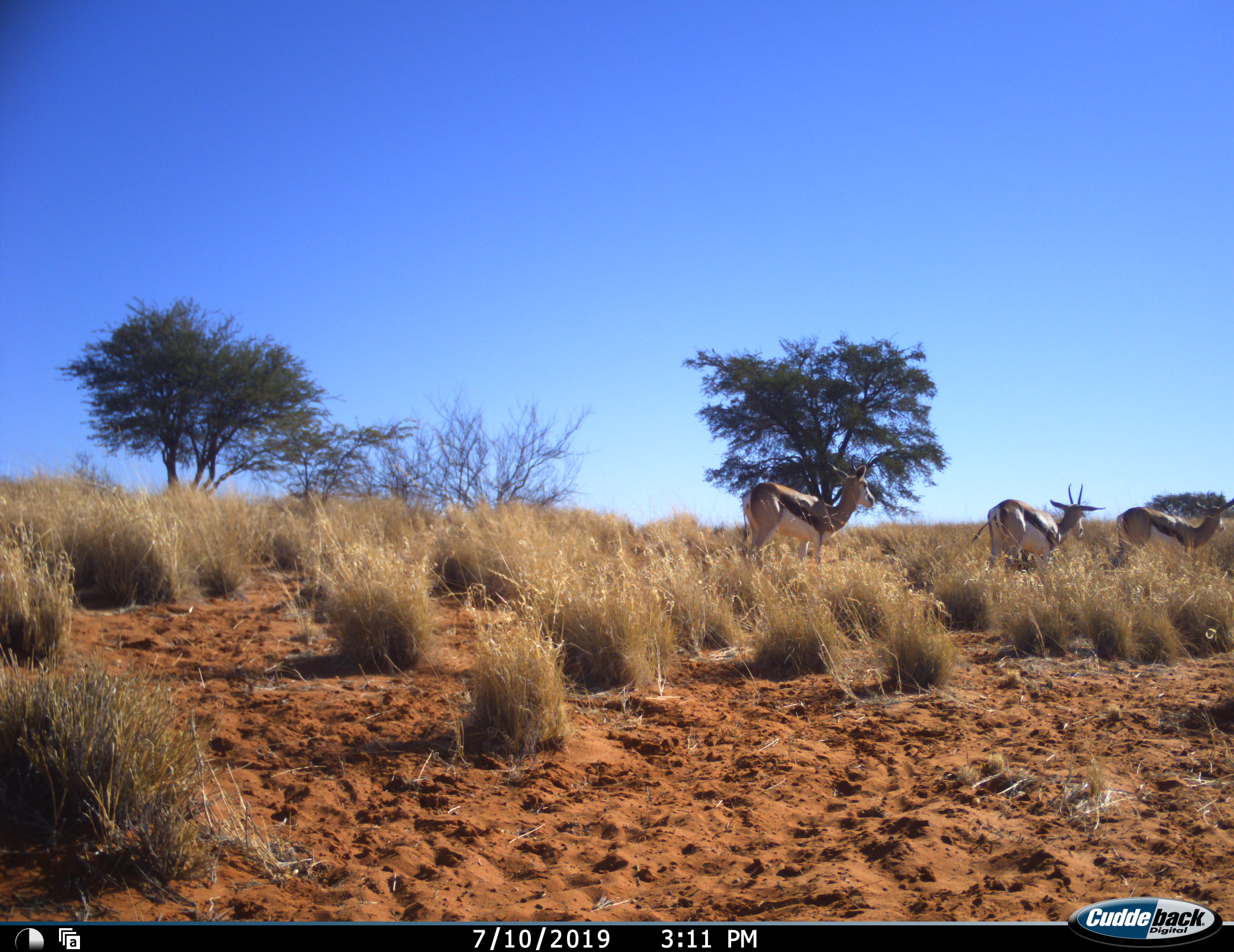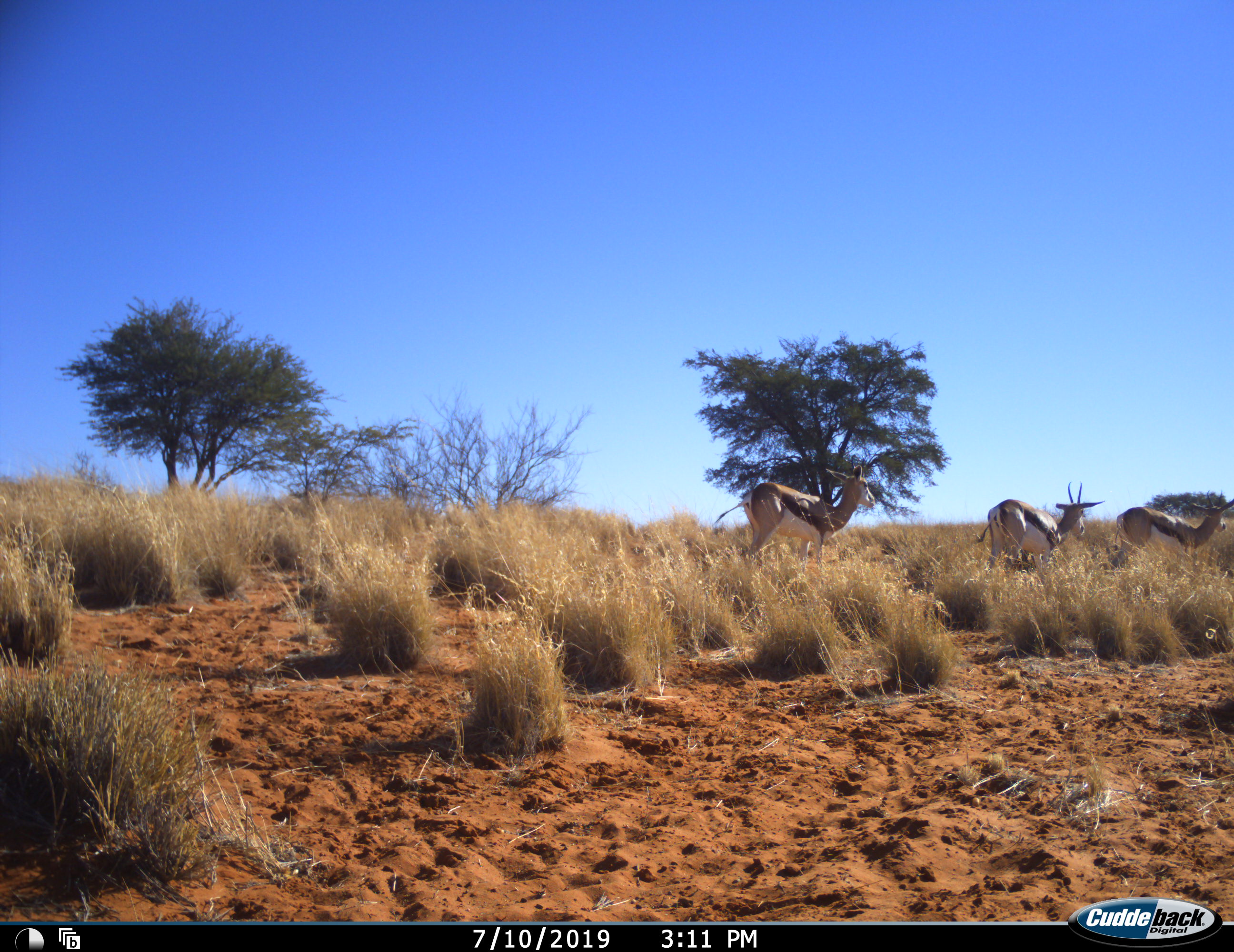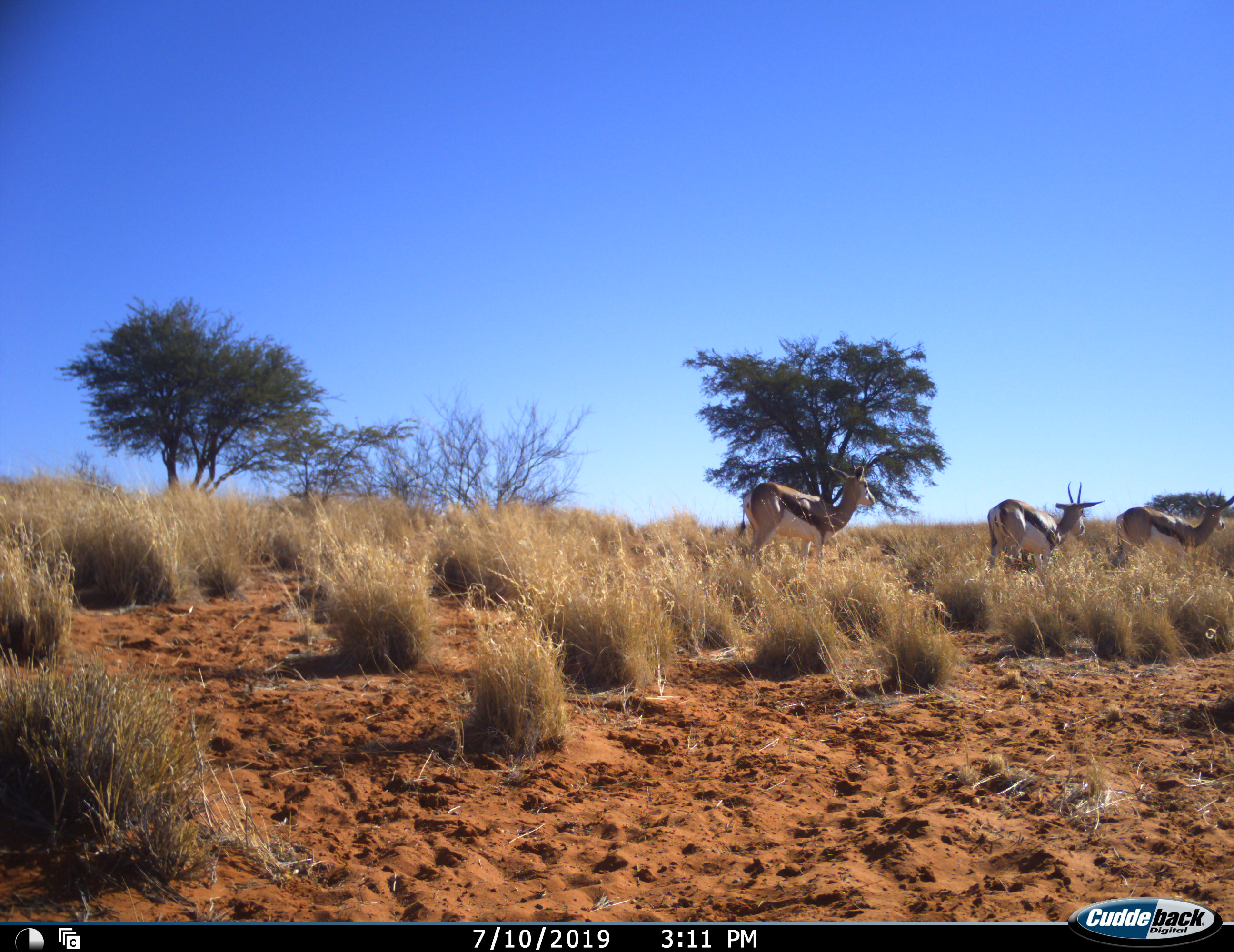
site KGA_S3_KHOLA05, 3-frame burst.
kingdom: Animalia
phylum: Chordata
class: Mammalia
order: Artiodactyla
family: Bovidae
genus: Antidorcas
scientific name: Antidorcas marsupialis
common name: springbok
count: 3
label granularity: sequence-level